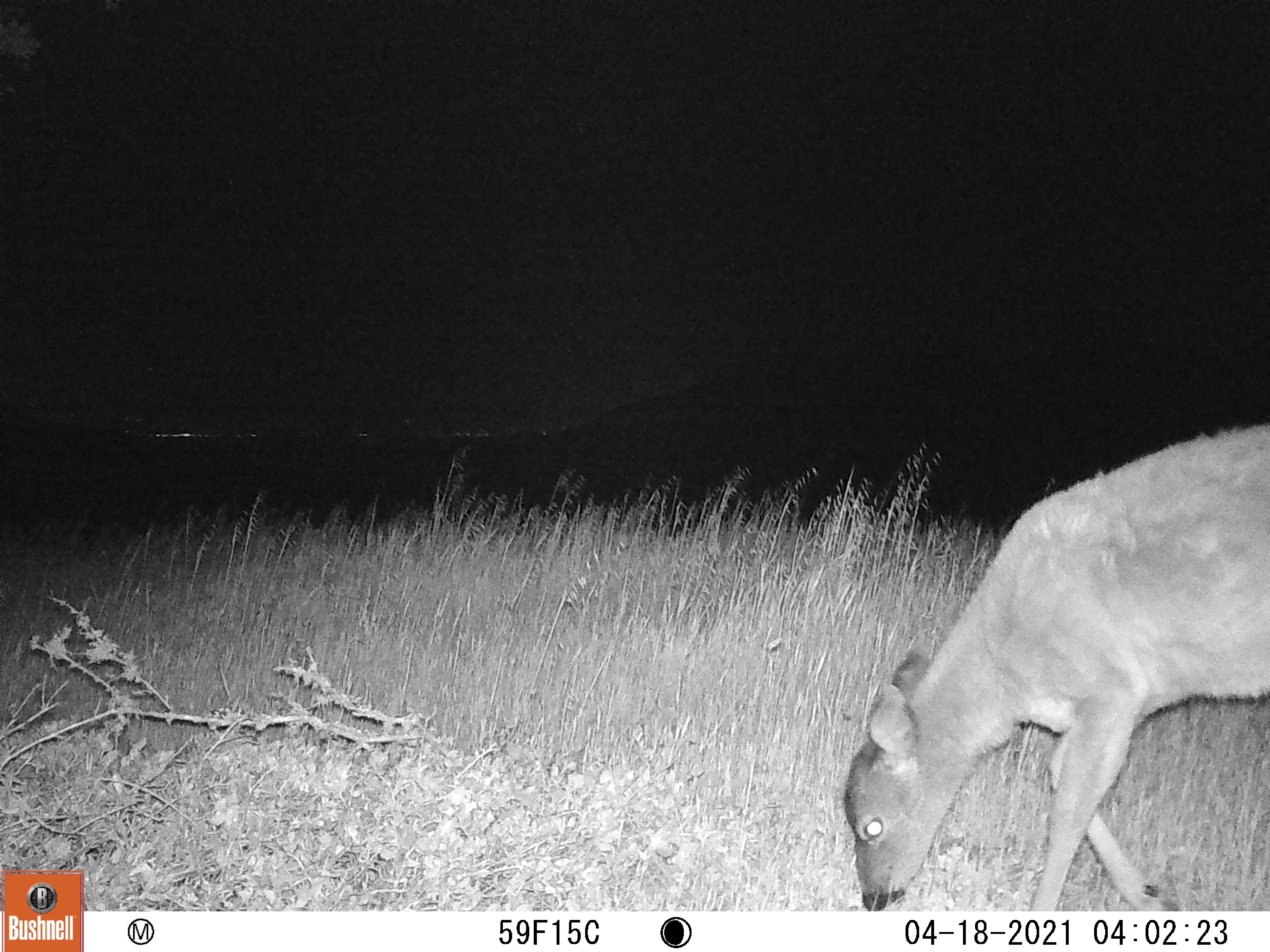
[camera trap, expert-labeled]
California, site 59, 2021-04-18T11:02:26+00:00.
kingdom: Animalia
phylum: Chordata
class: Mammalia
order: Artiodactyla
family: Cervidae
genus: Odocoileus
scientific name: Odocoileus hemionus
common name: mule deer